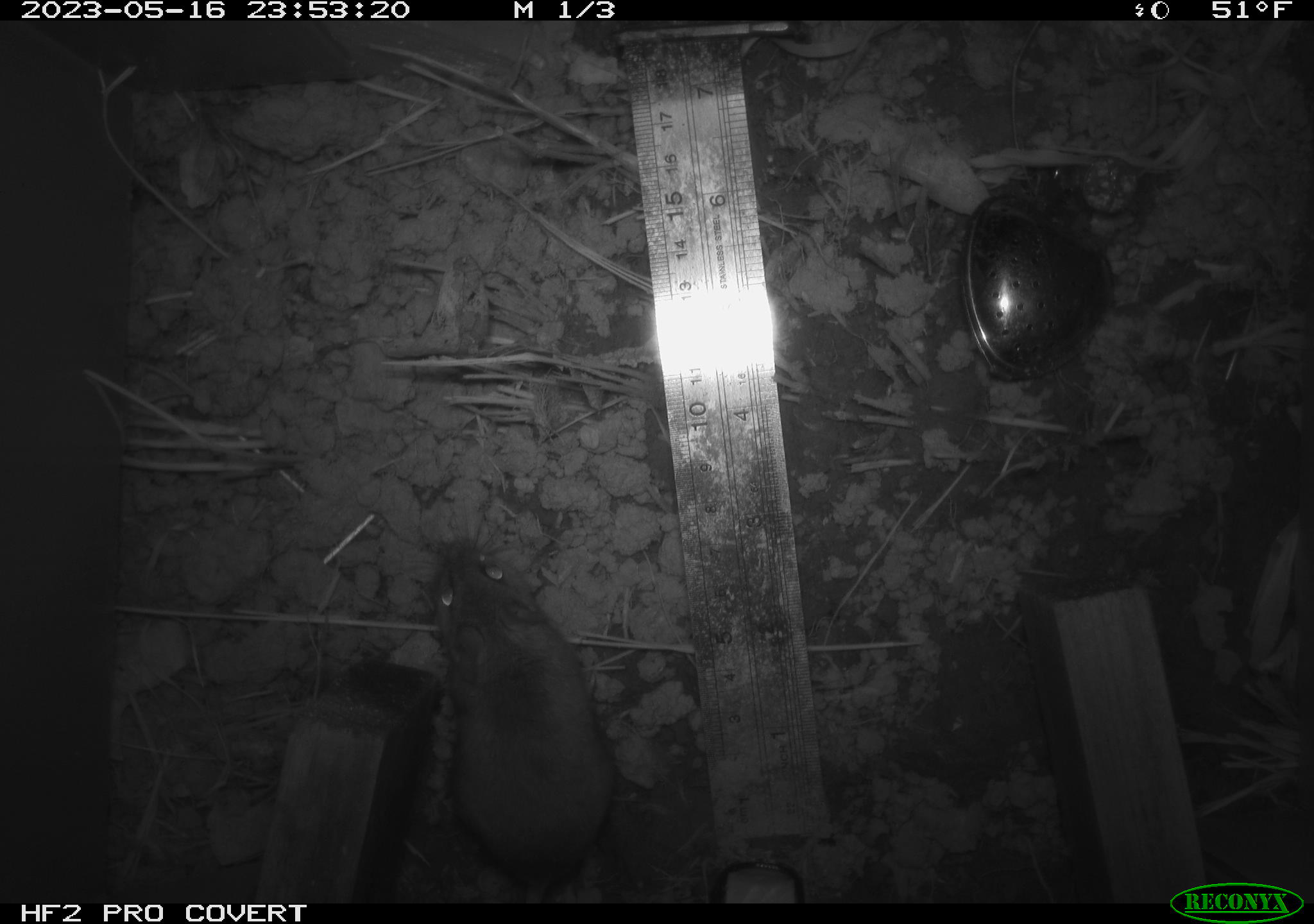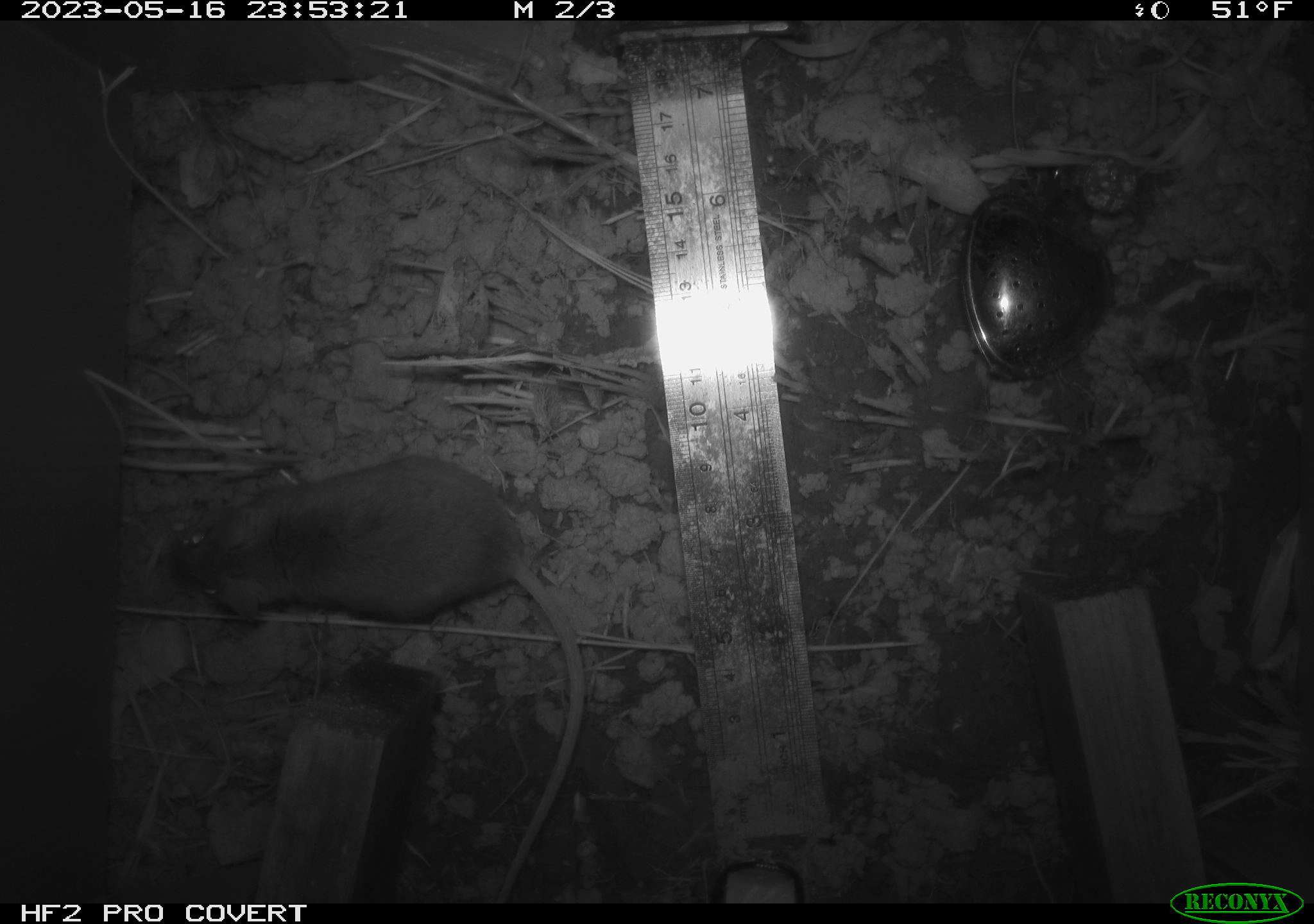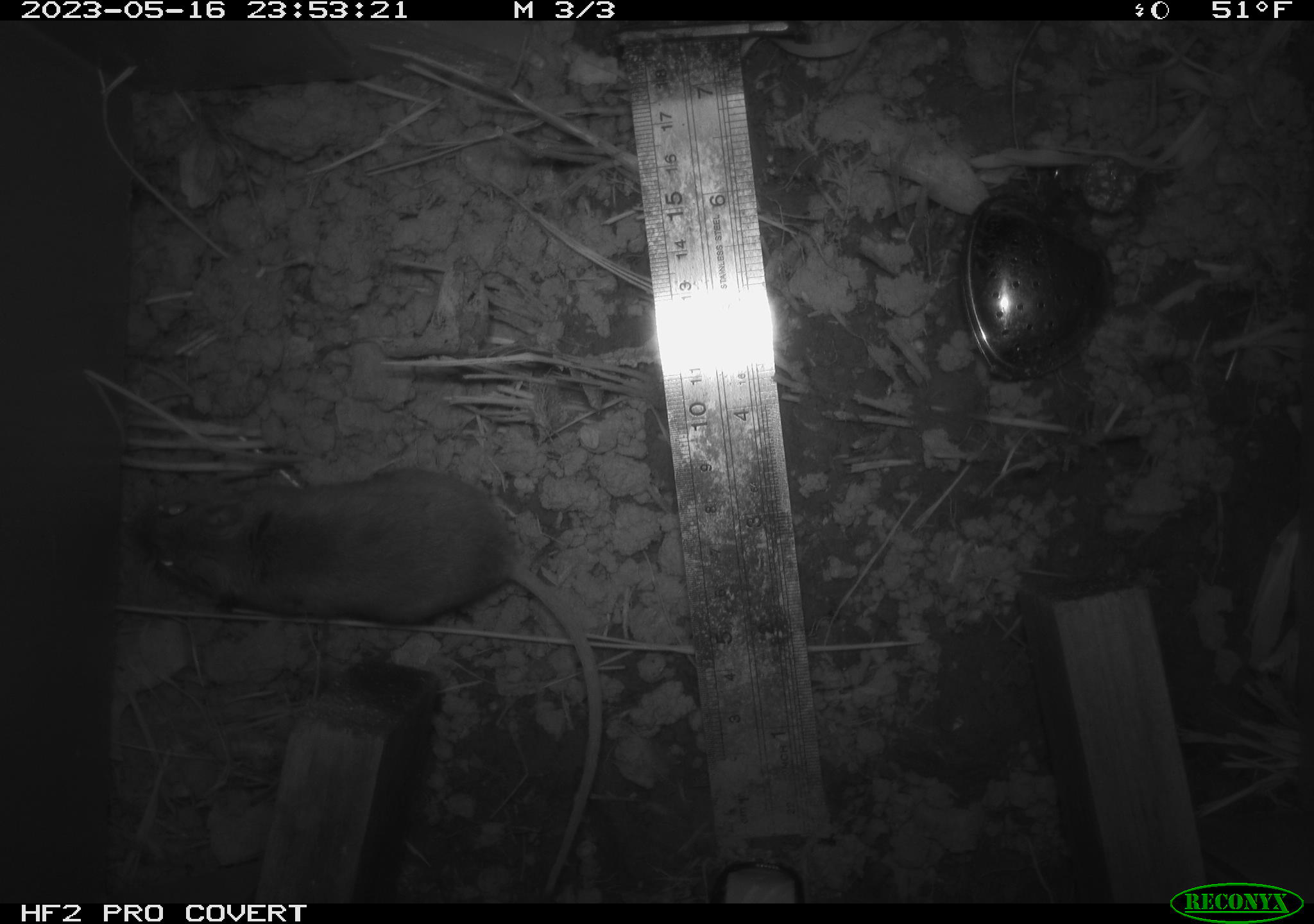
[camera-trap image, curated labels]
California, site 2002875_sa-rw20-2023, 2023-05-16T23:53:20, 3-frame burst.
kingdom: Animalia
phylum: Chordata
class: Mammalia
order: Rodentia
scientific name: Rodentia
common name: mouse species